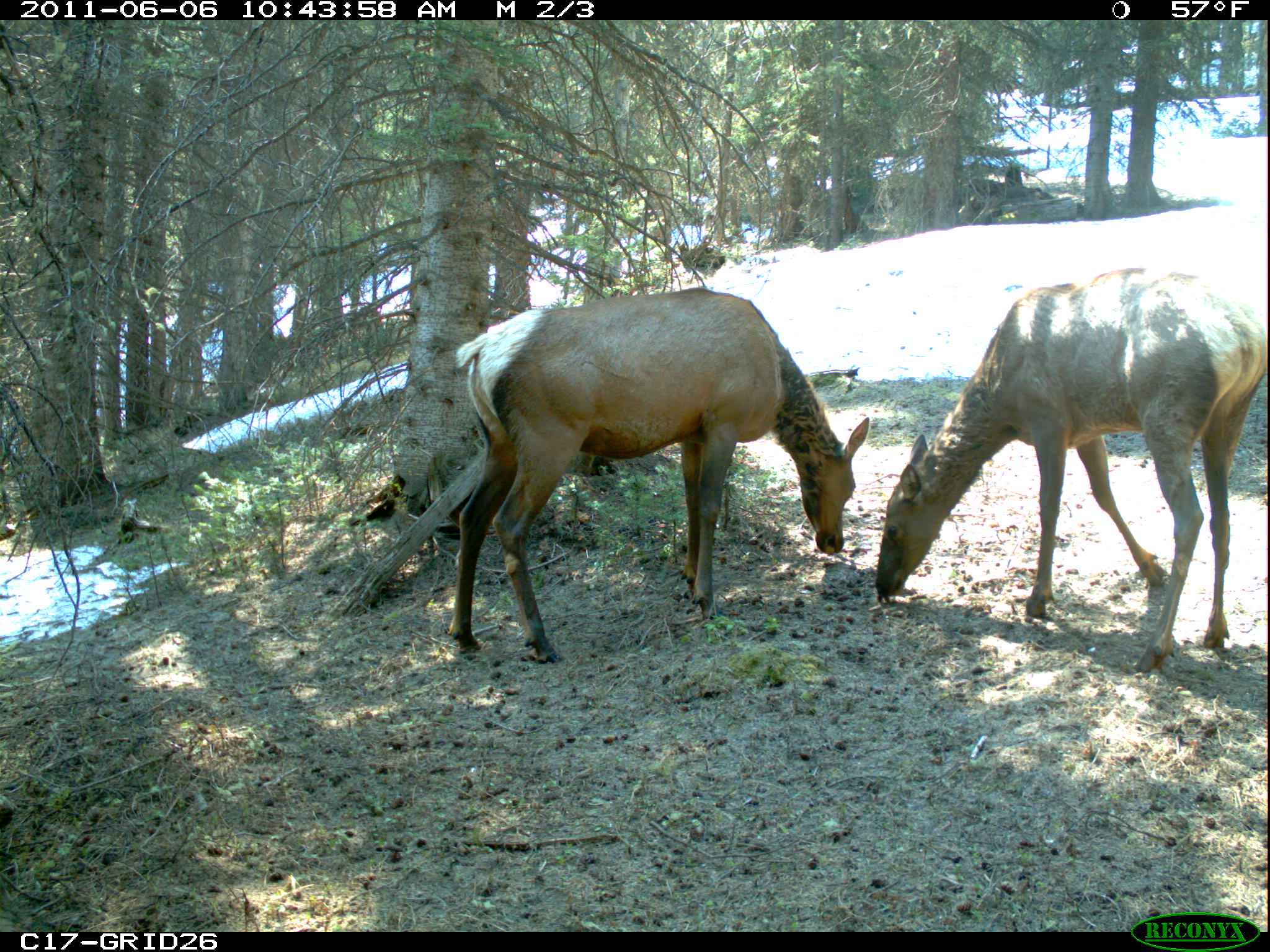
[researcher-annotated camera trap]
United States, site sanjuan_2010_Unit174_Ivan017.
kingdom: Animalia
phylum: Chordata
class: Mammalia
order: Artiodactyla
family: Cervidae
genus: Cervus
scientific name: Cervus elaphus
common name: red deer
Cervus elaphus (red deer).